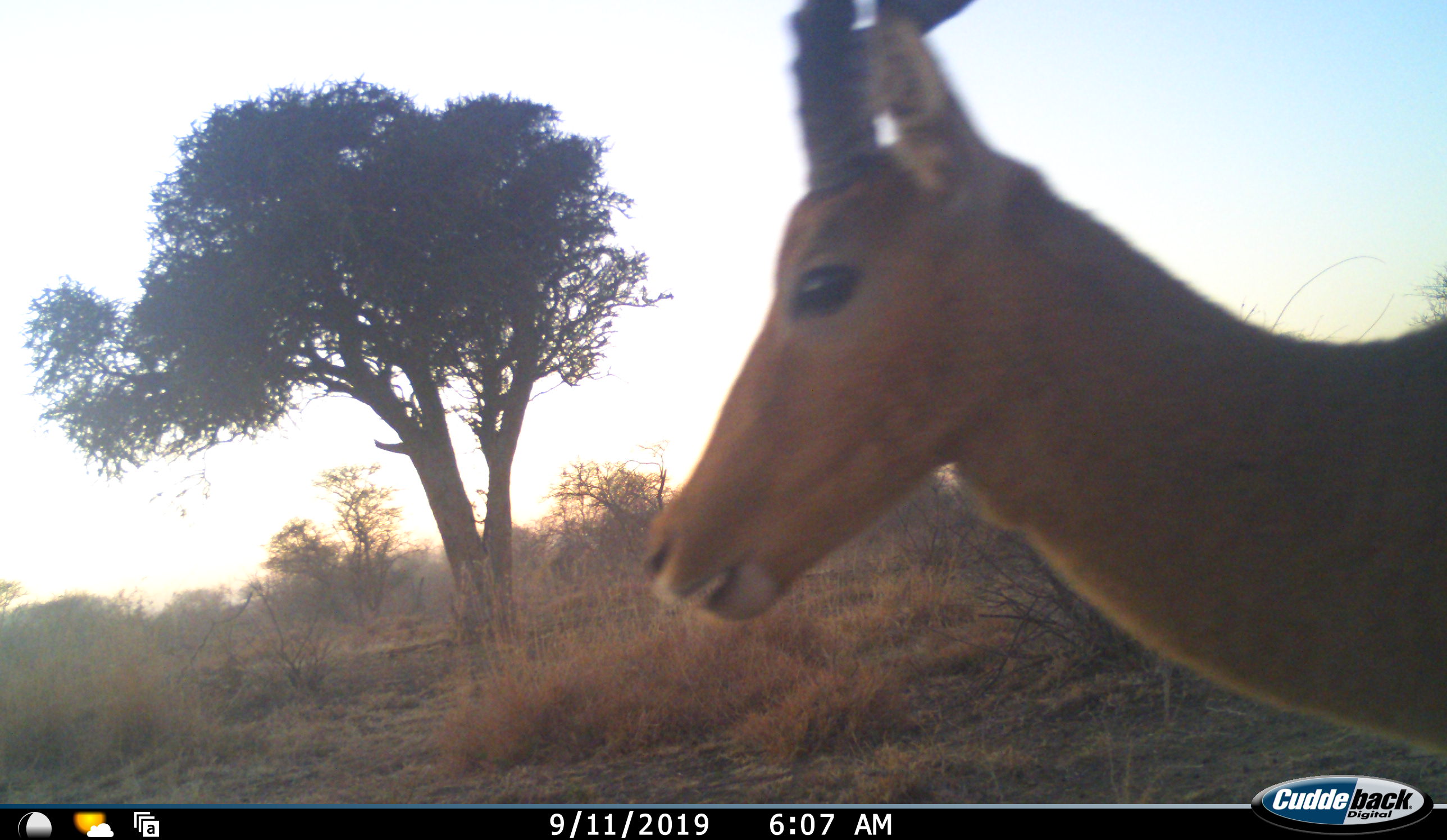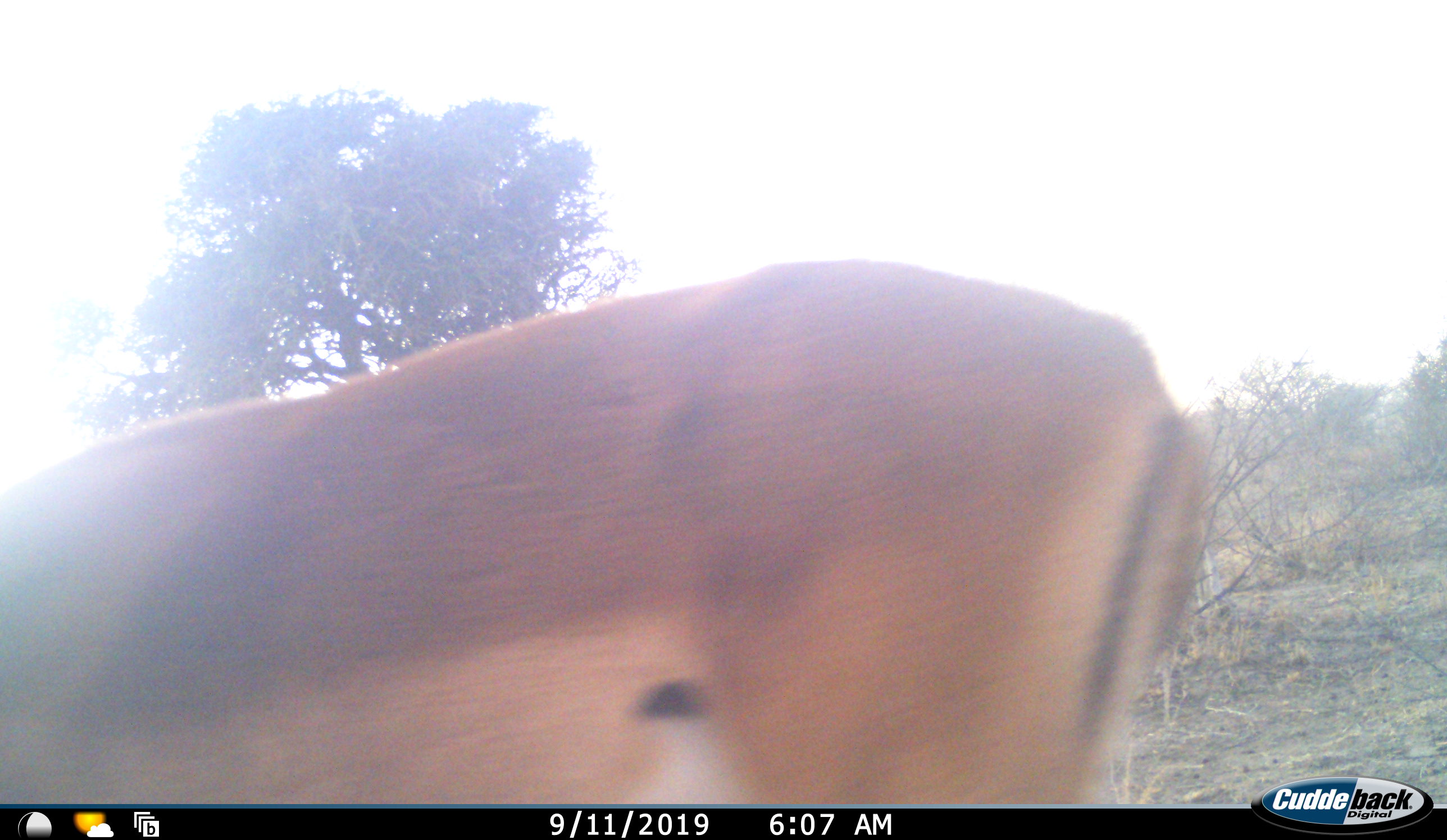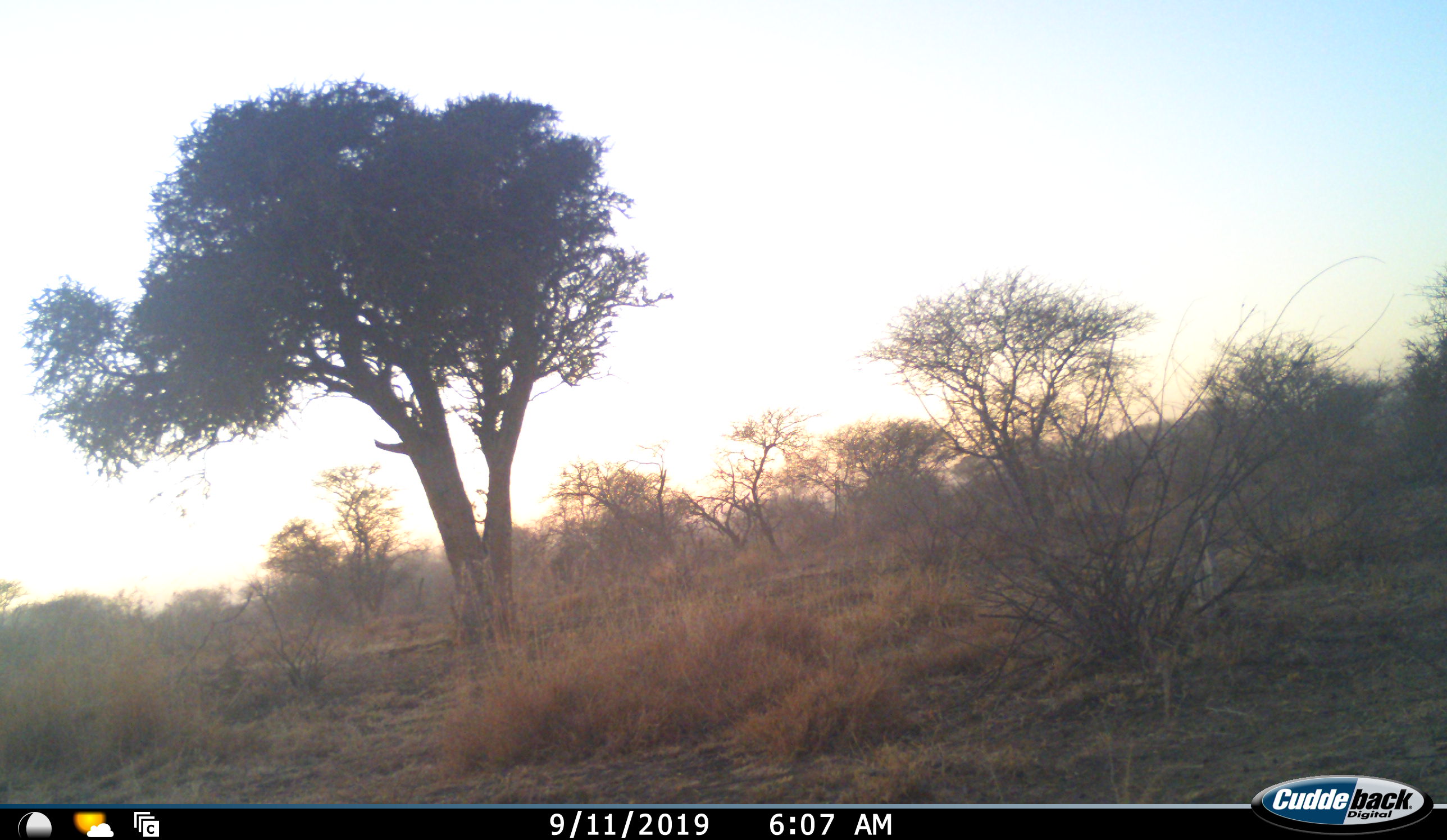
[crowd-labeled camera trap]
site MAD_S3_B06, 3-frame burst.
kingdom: Animalia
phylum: Chordata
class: Mammalia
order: Artiodactyla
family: Bovidae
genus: Aepyceros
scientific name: Aepyceros melampus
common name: impala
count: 1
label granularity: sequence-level